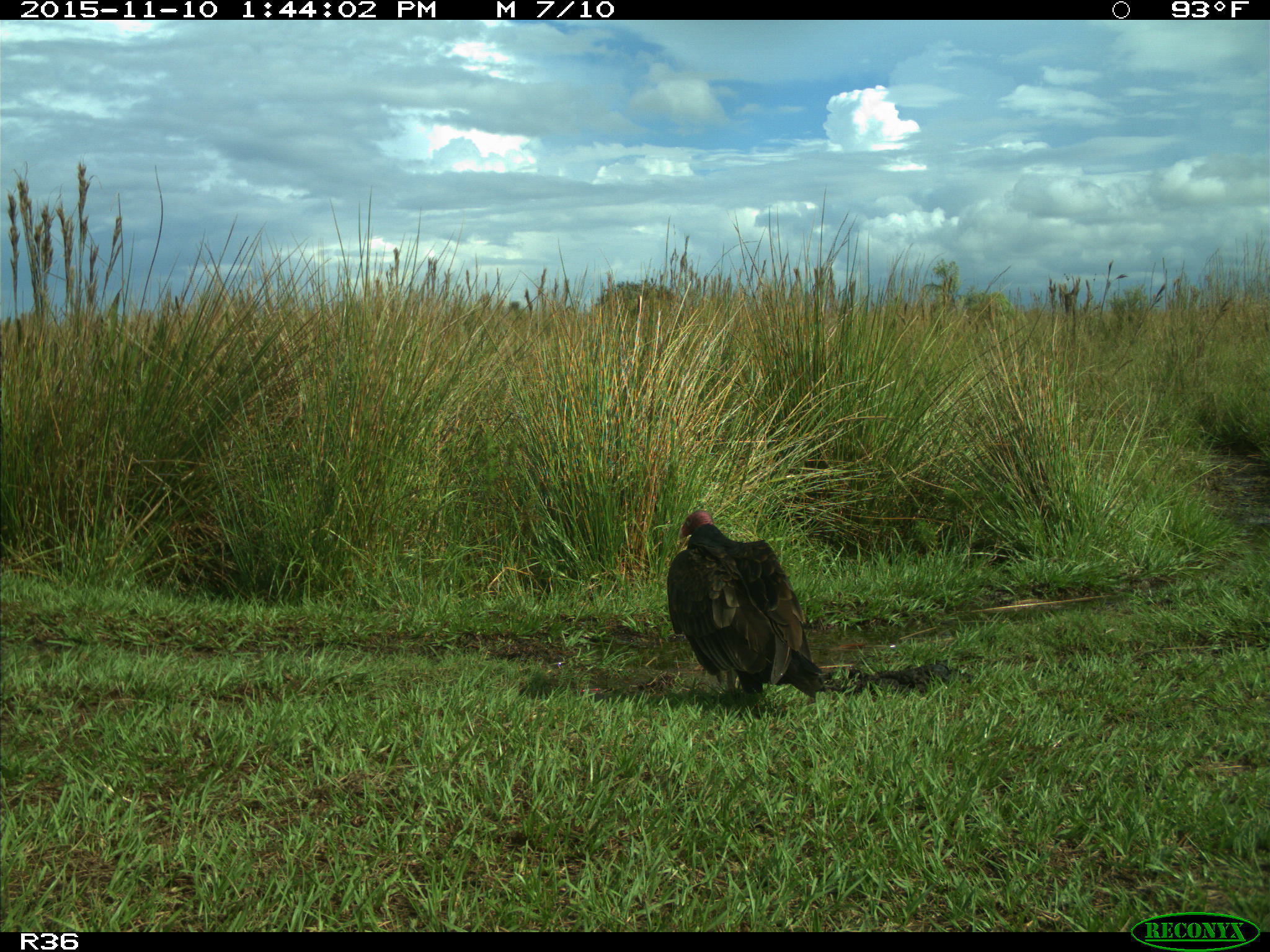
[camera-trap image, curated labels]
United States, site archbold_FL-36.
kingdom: Animalia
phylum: Chordata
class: Aves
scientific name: Aves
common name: birds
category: unidentified bird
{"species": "unidentified bird (birds) (Aves)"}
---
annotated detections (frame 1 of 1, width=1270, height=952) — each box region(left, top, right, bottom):
animal: region(667, 509, 826, 701)